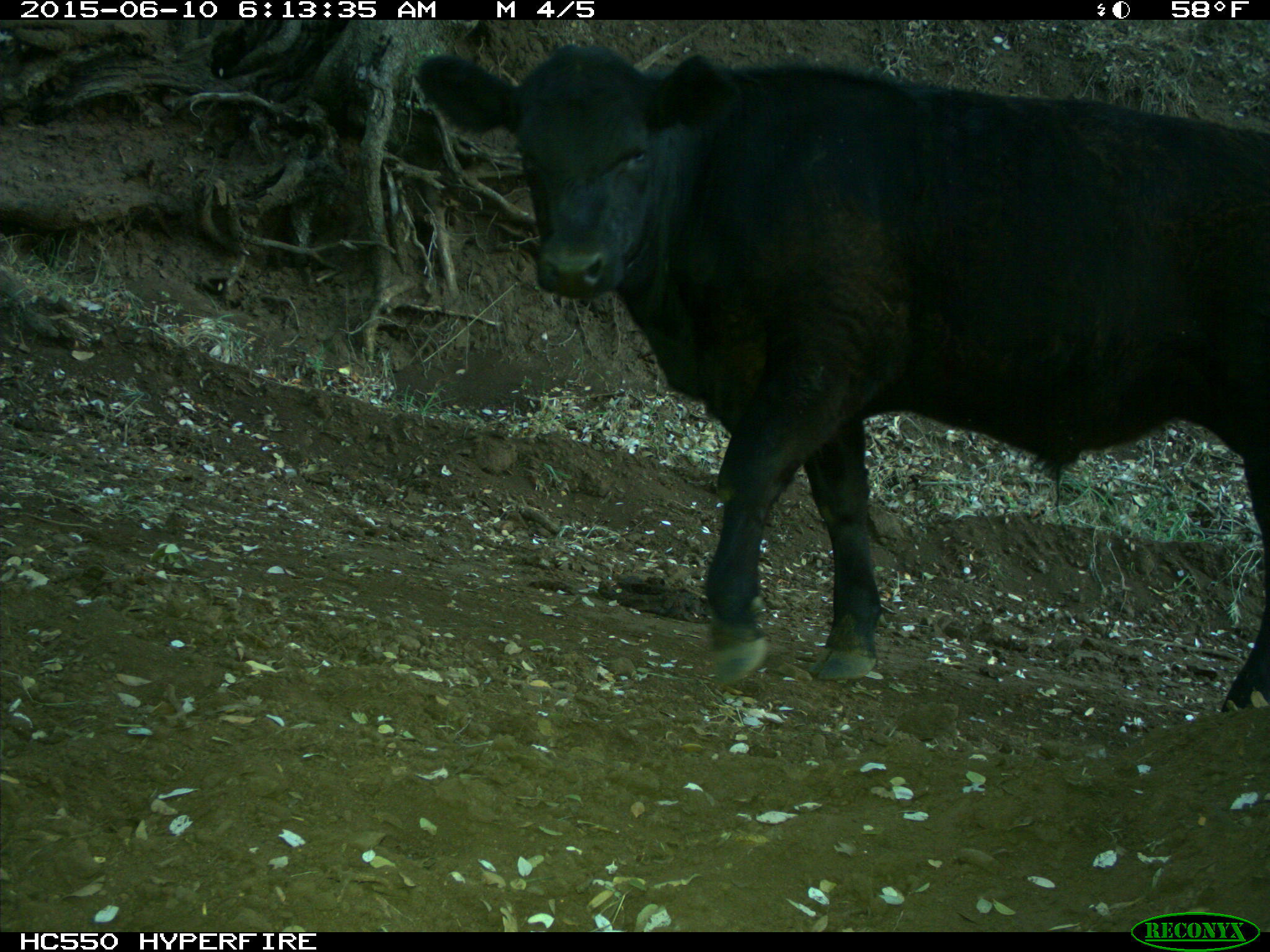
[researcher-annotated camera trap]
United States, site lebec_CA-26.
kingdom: Animalia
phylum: Chordata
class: Mammalia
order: Artiodactyla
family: Bovidae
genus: Bos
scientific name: Bos taurus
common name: domestic cow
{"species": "Bos taurus (domestic cow)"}